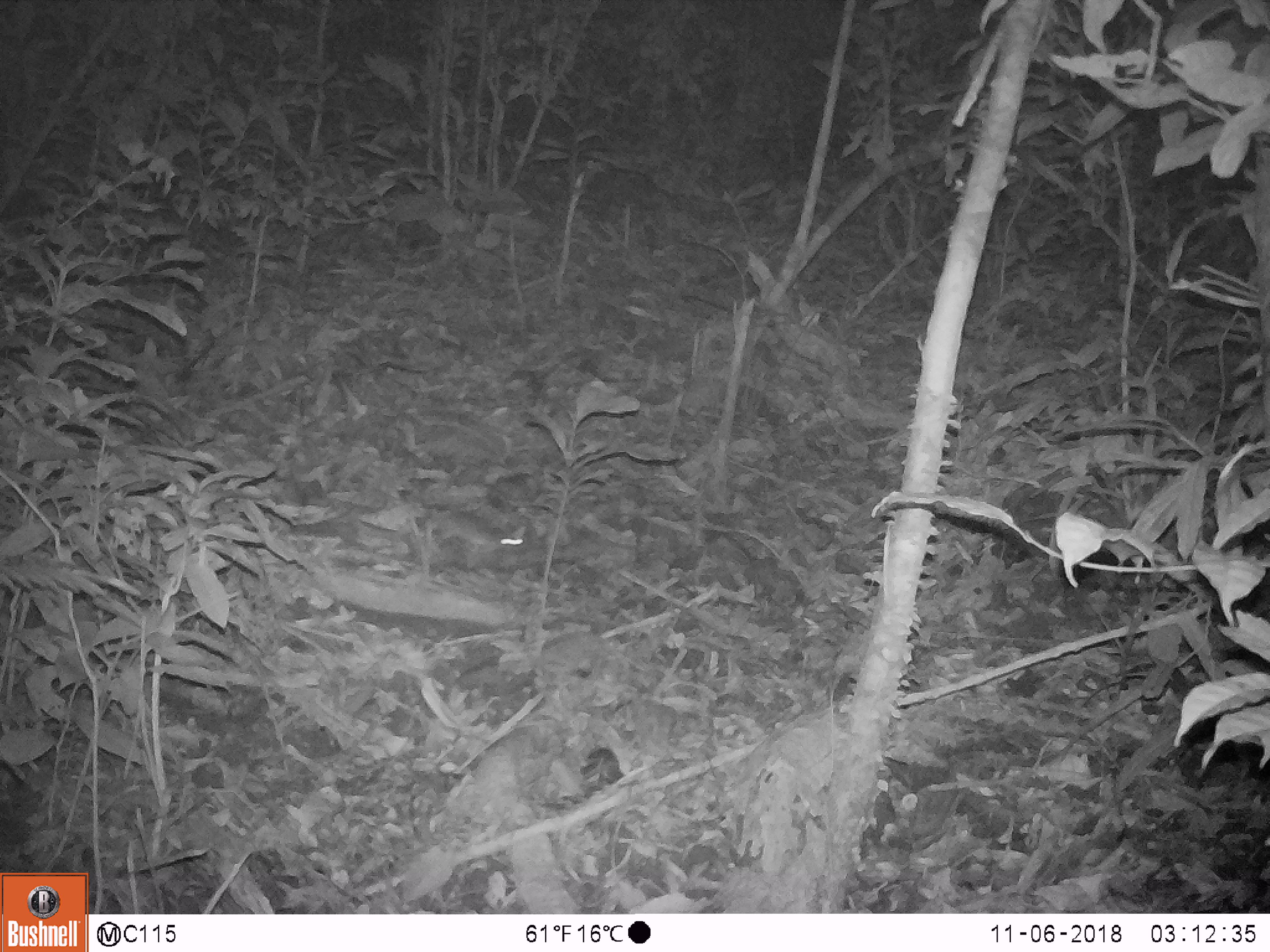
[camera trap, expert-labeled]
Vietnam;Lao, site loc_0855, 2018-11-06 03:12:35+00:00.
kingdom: Animalia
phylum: Chordata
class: Mammalia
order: Rodentia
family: Muridae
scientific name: Muridae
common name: old-world mice and rats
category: unidentified murid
Unidentified murid (old-world mice and rats) (Muridae). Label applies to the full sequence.